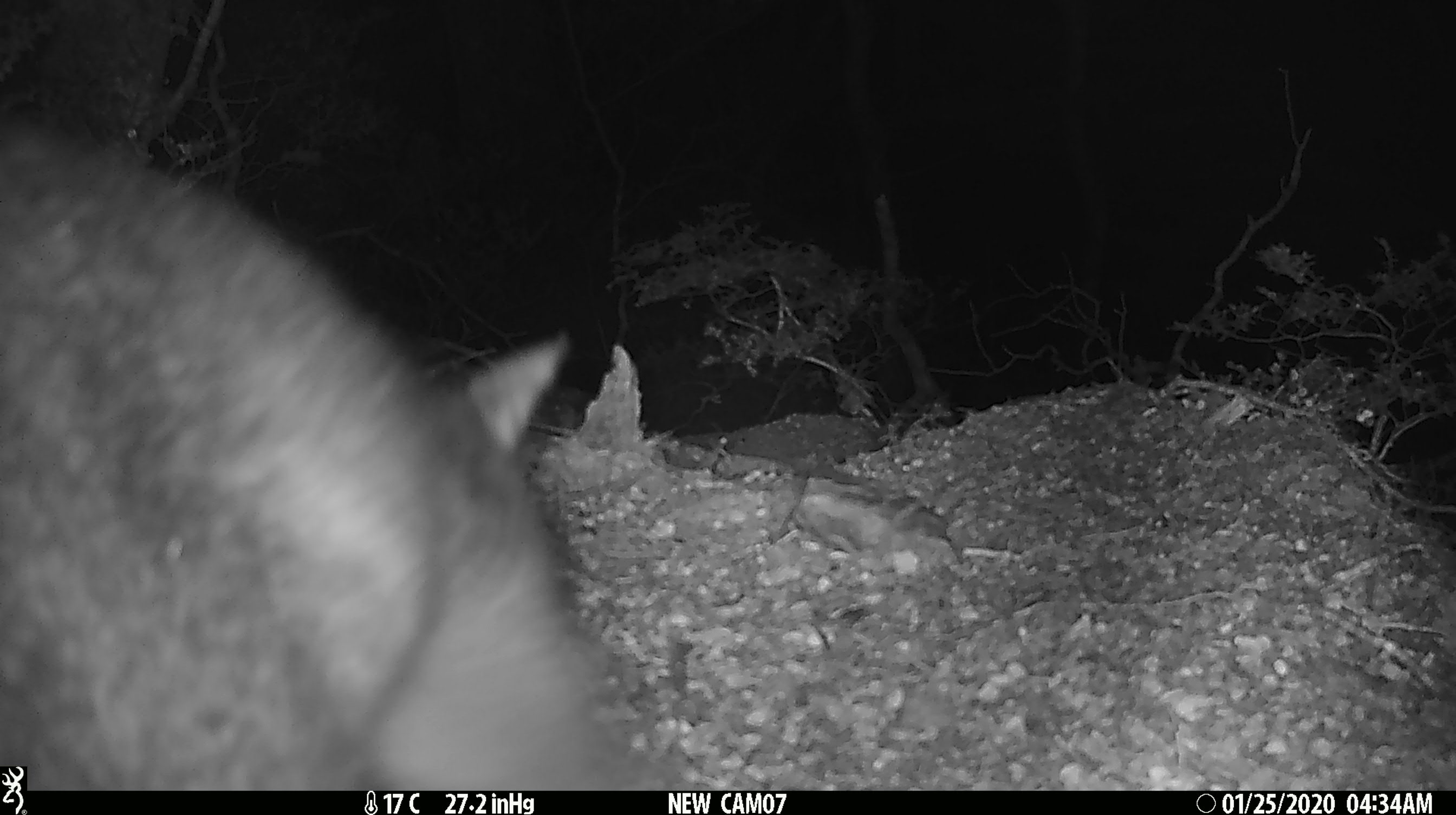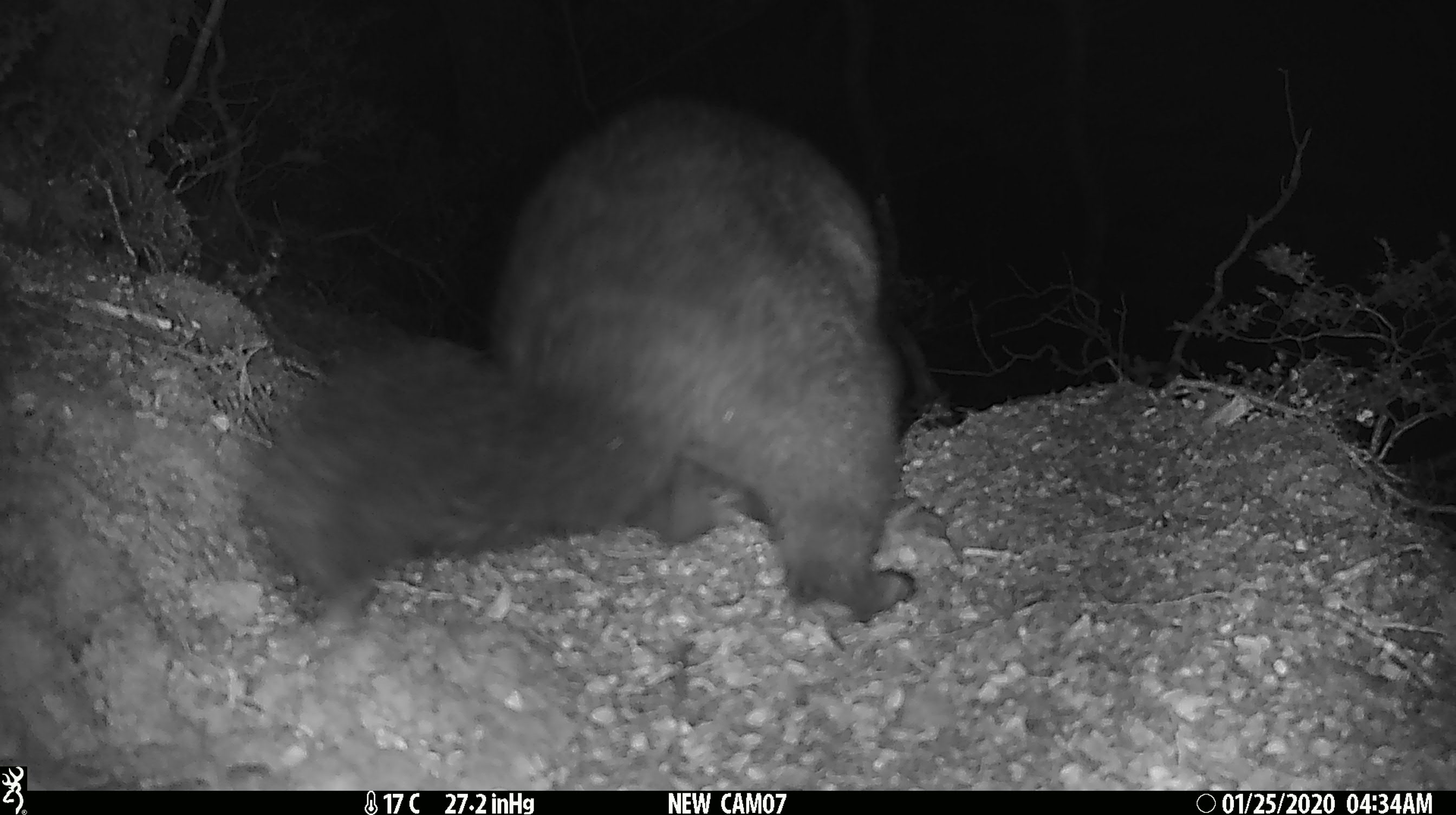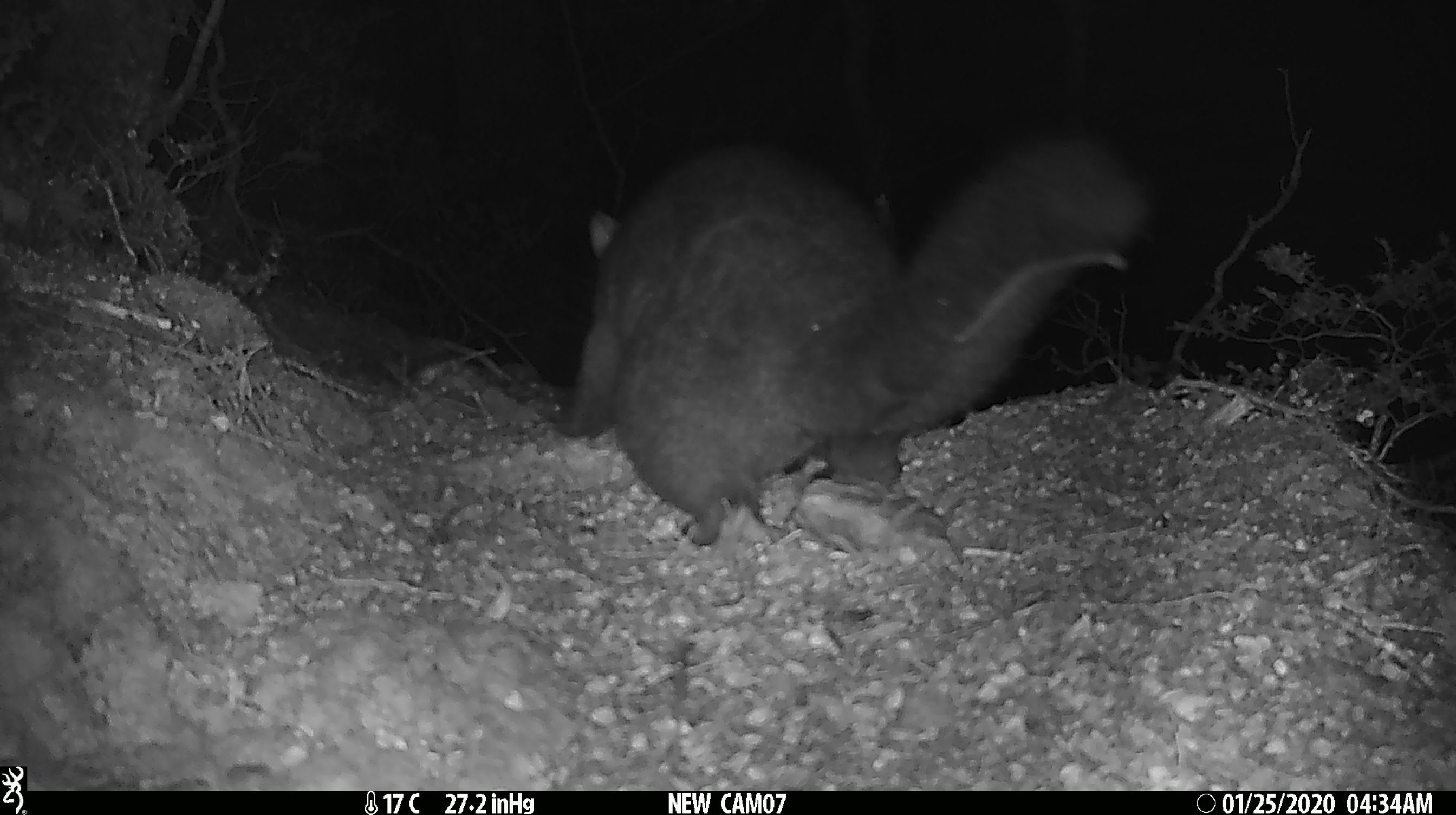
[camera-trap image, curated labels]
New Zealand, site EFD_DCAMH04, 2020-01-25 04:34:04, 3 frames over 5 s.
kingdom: Animalia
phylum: Chordata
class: Mammalia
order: Diprotodontia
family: Phalangeridae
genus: Trichosurus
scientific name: Trichosurus vulpecula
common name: common brushtail possum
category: possum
Possum (common brushtail possum) (Trichosurus vulpecula).